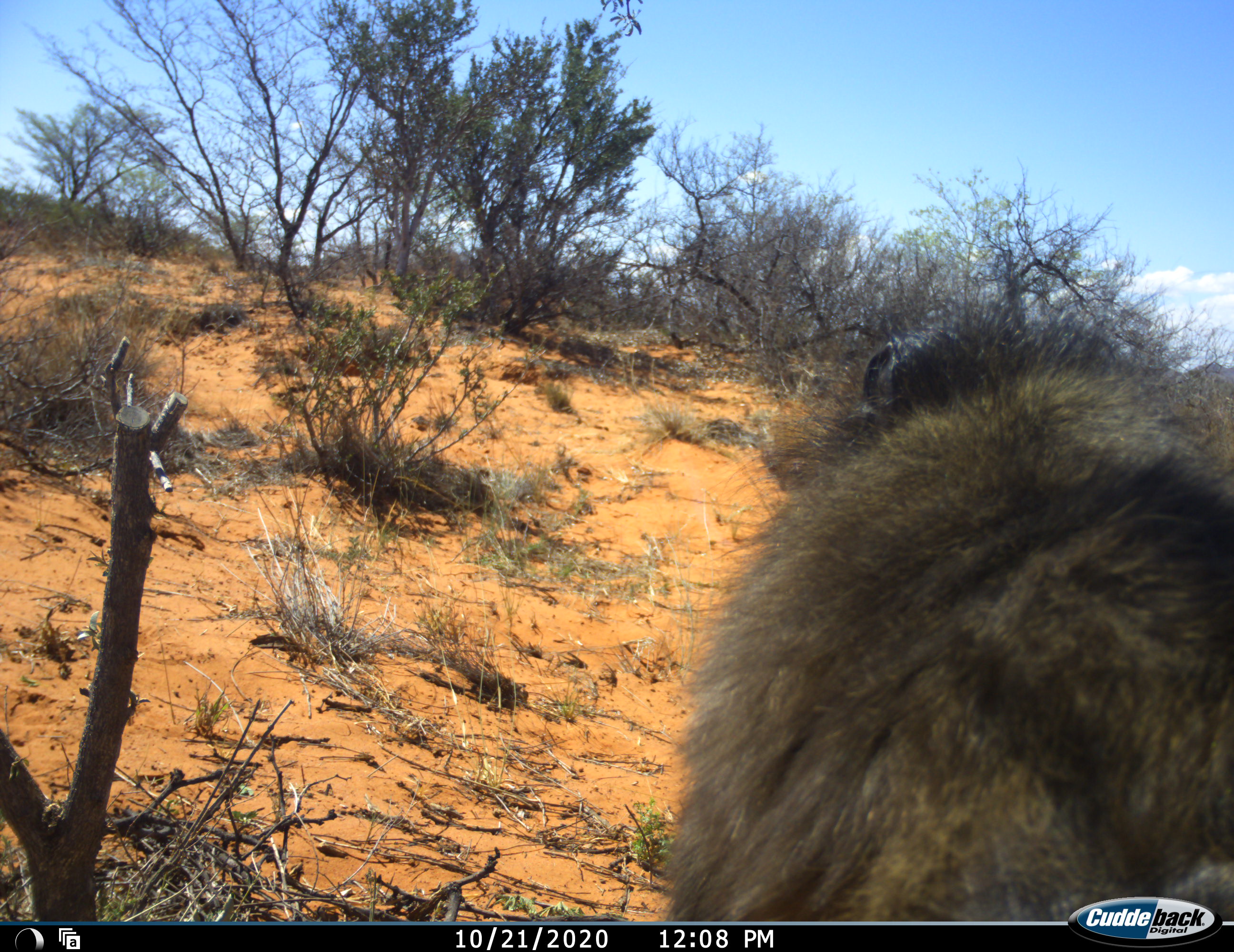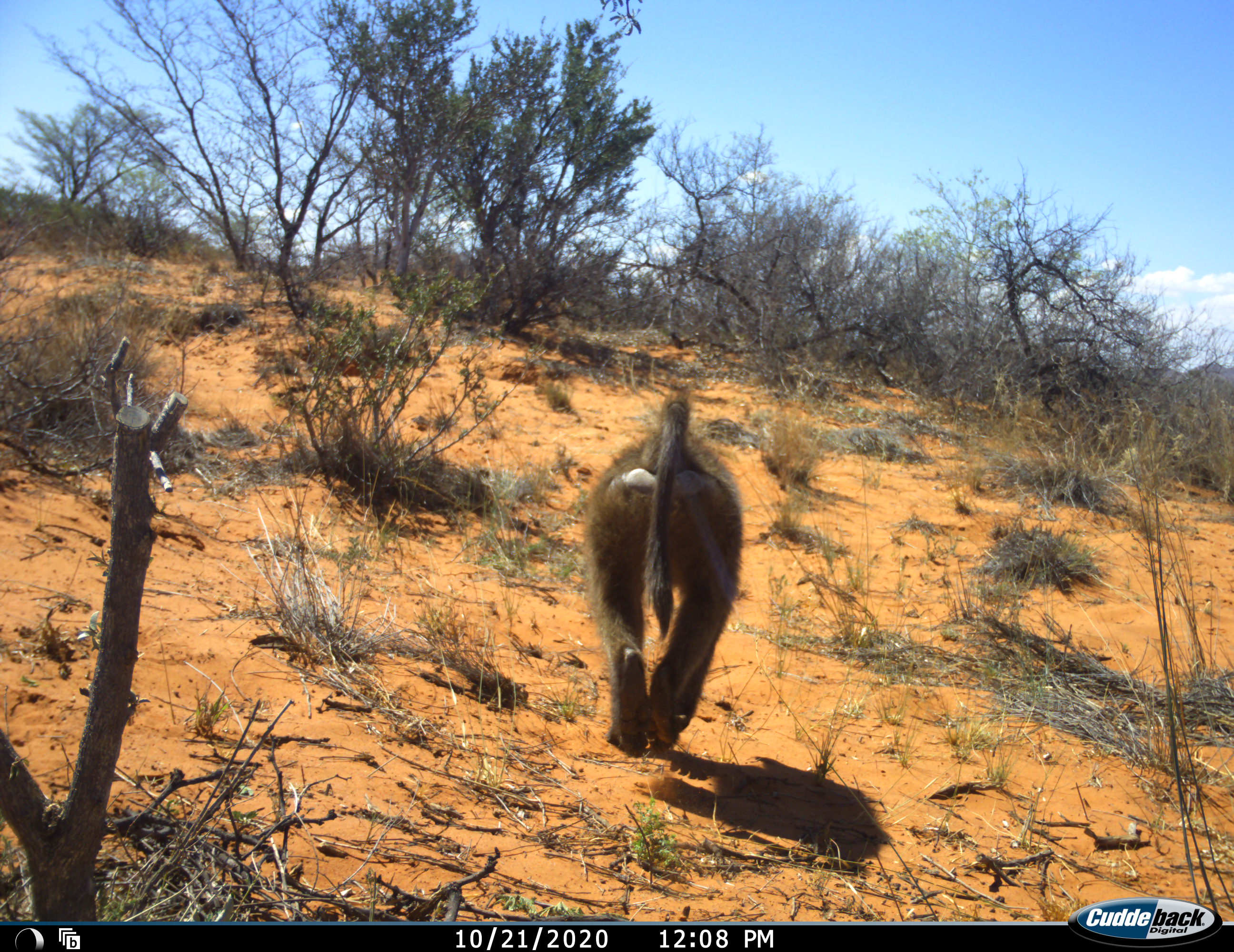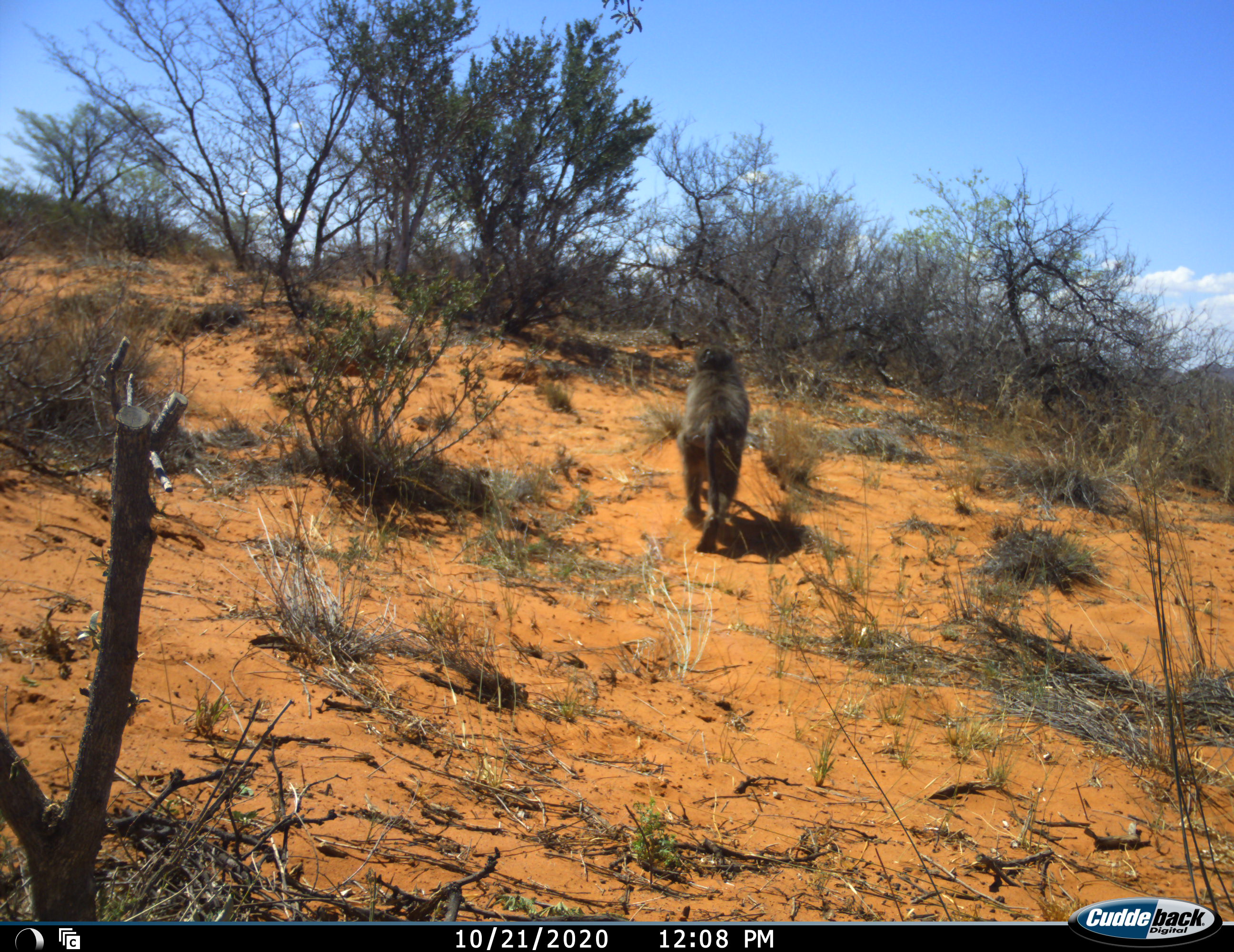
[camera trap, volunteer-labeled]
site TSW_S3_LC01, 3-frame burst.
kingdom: Animalia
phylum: Chordata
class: Mammalia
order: Primates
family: Cercopithecidae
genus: Papio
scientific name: Papio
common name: baboon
Baboon (Papio), count 1. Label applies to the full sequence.